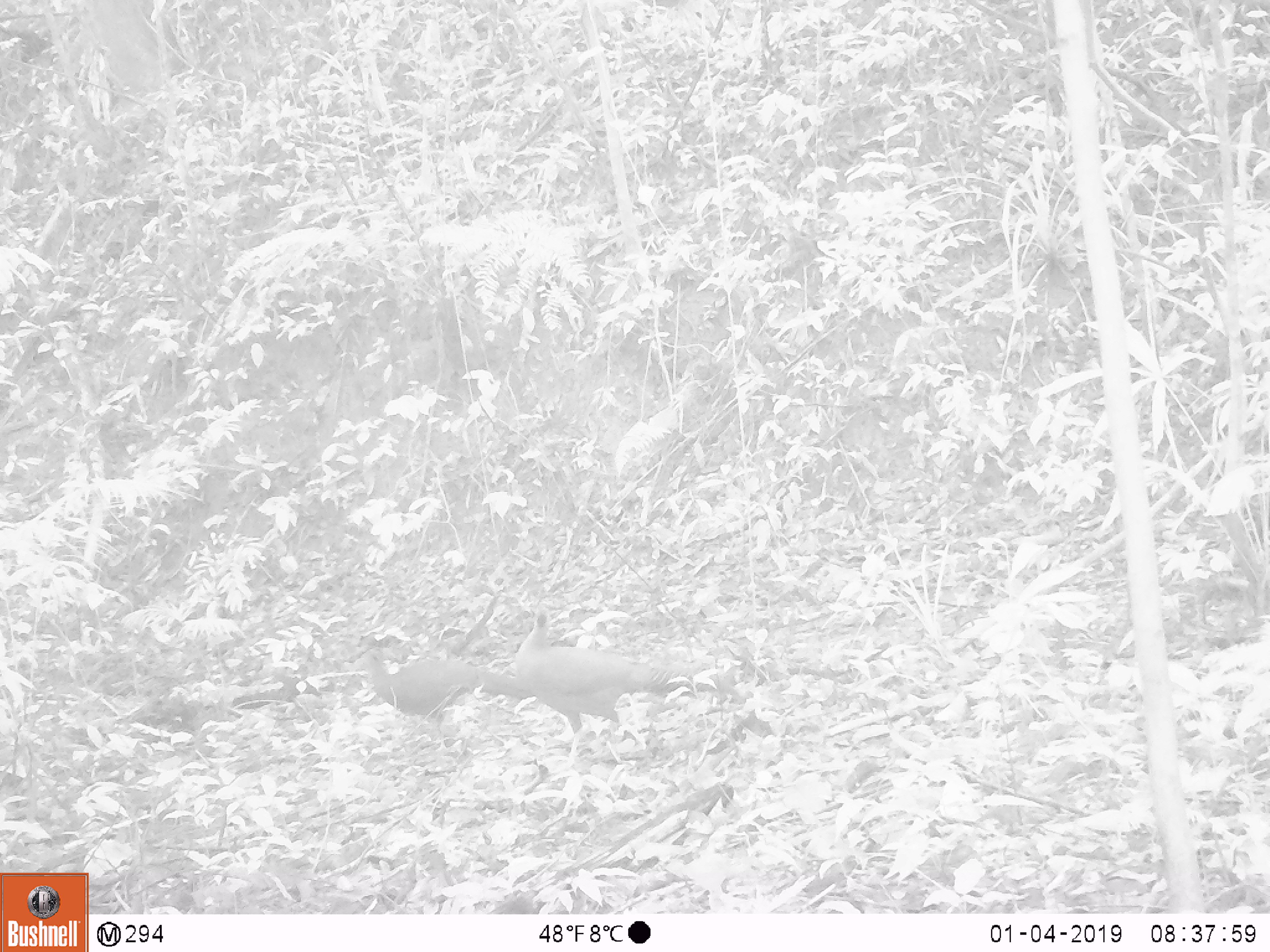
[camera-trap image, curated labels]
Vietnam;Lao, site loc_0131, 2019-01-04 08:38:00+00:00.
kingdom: Animalia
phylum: Chordata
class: Aves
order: Galliformes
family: Phasianidae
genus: Lophura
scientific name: Lophura nycthemera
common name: silver pheasant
Silver pheasant (Lophura nycthemera). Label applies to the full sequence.